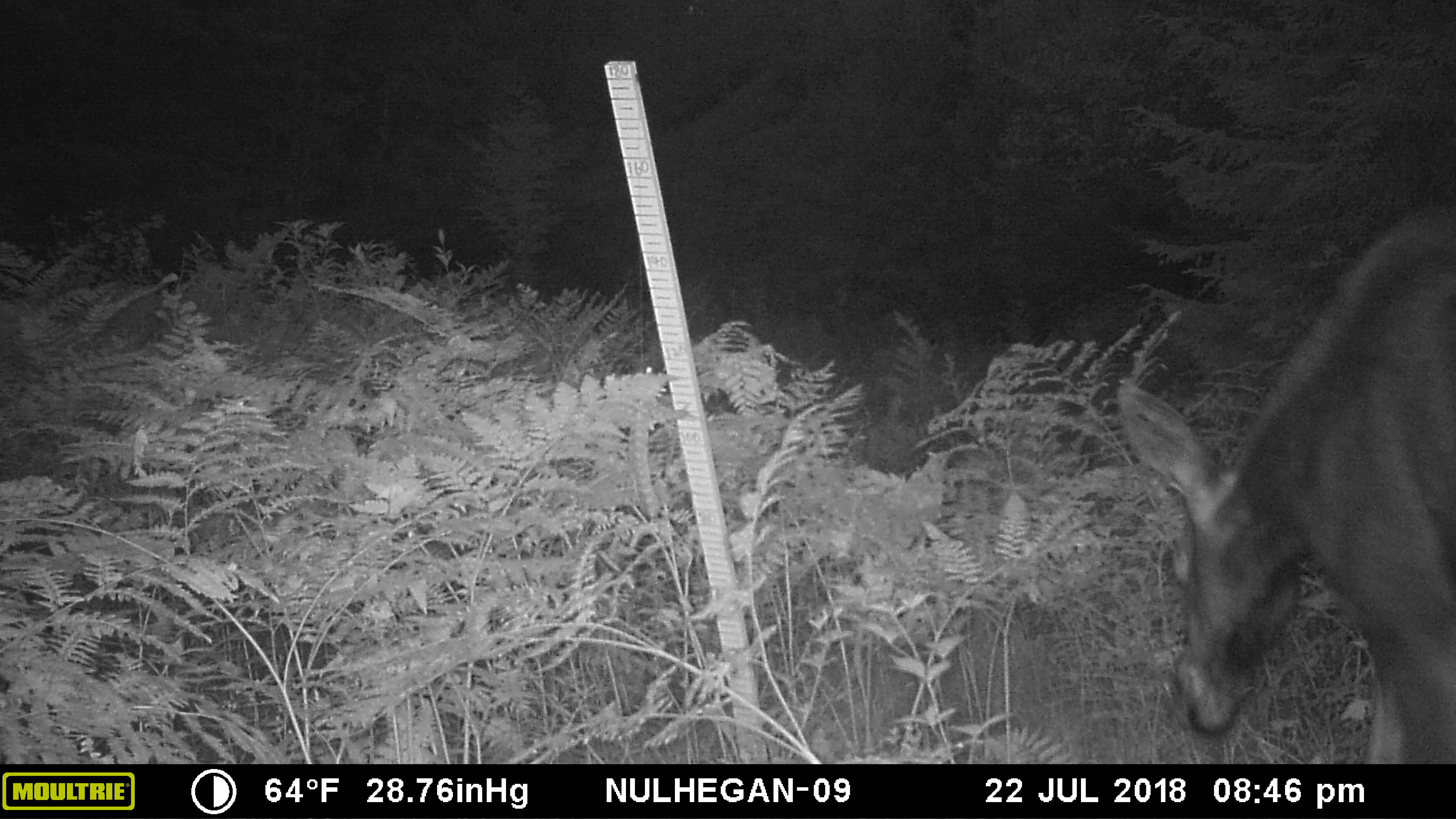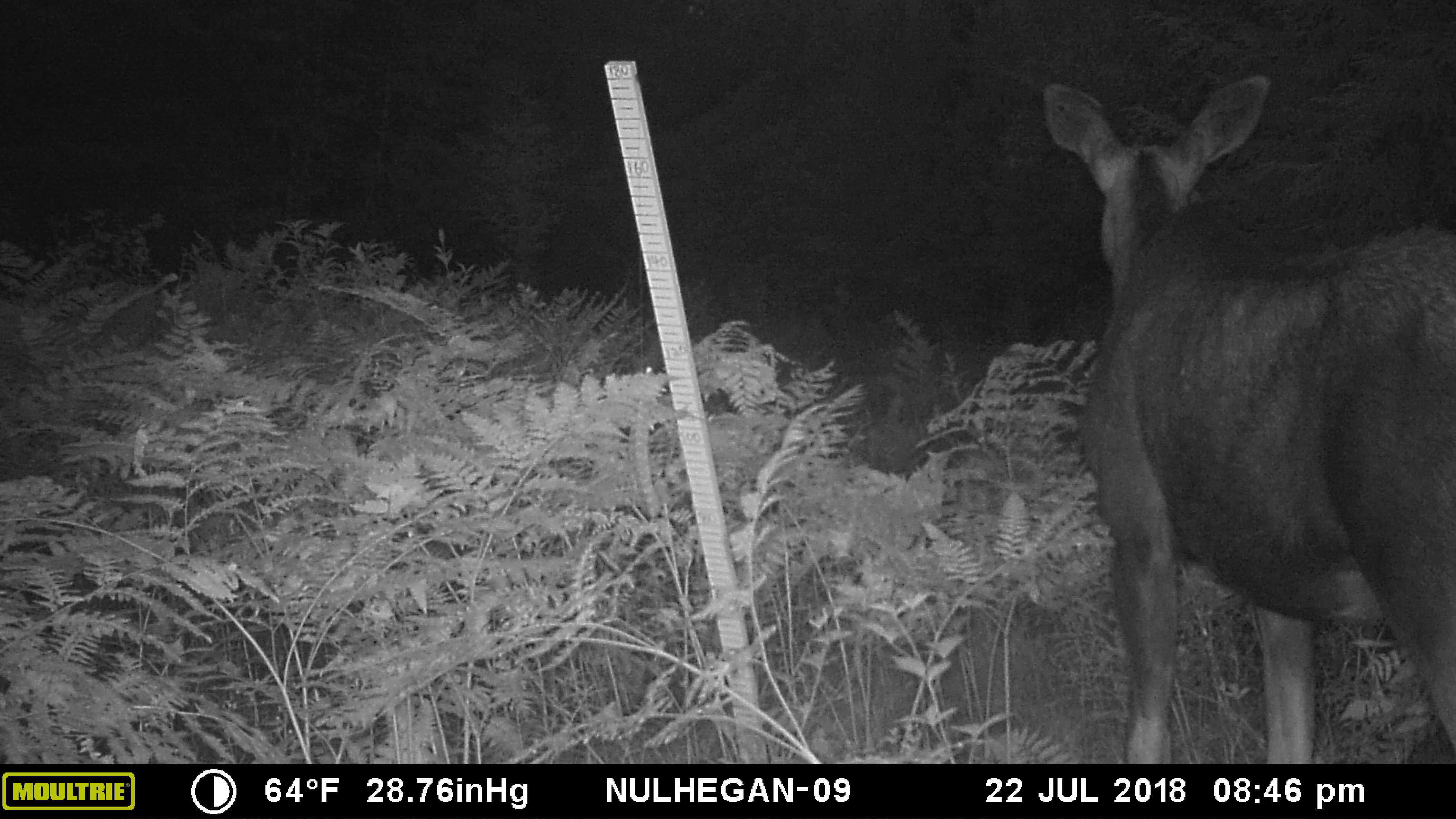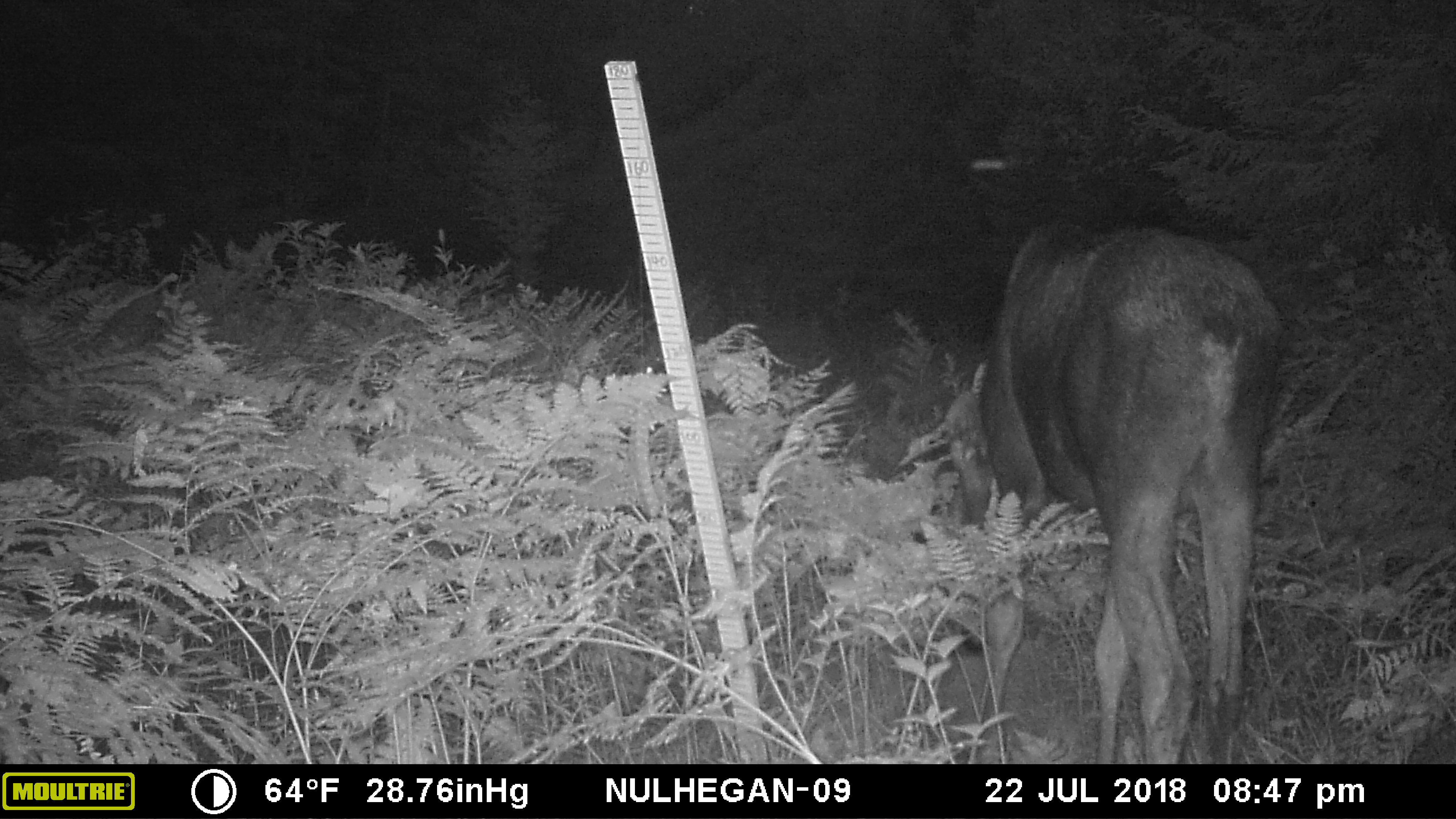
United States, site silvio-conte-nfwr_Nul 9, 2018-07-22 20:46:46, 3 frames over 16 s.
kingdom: Animalia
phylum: Chordata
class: Mammalia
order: Artiodactyla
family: Cervidae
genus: Alces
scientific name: Alces alces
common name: moose